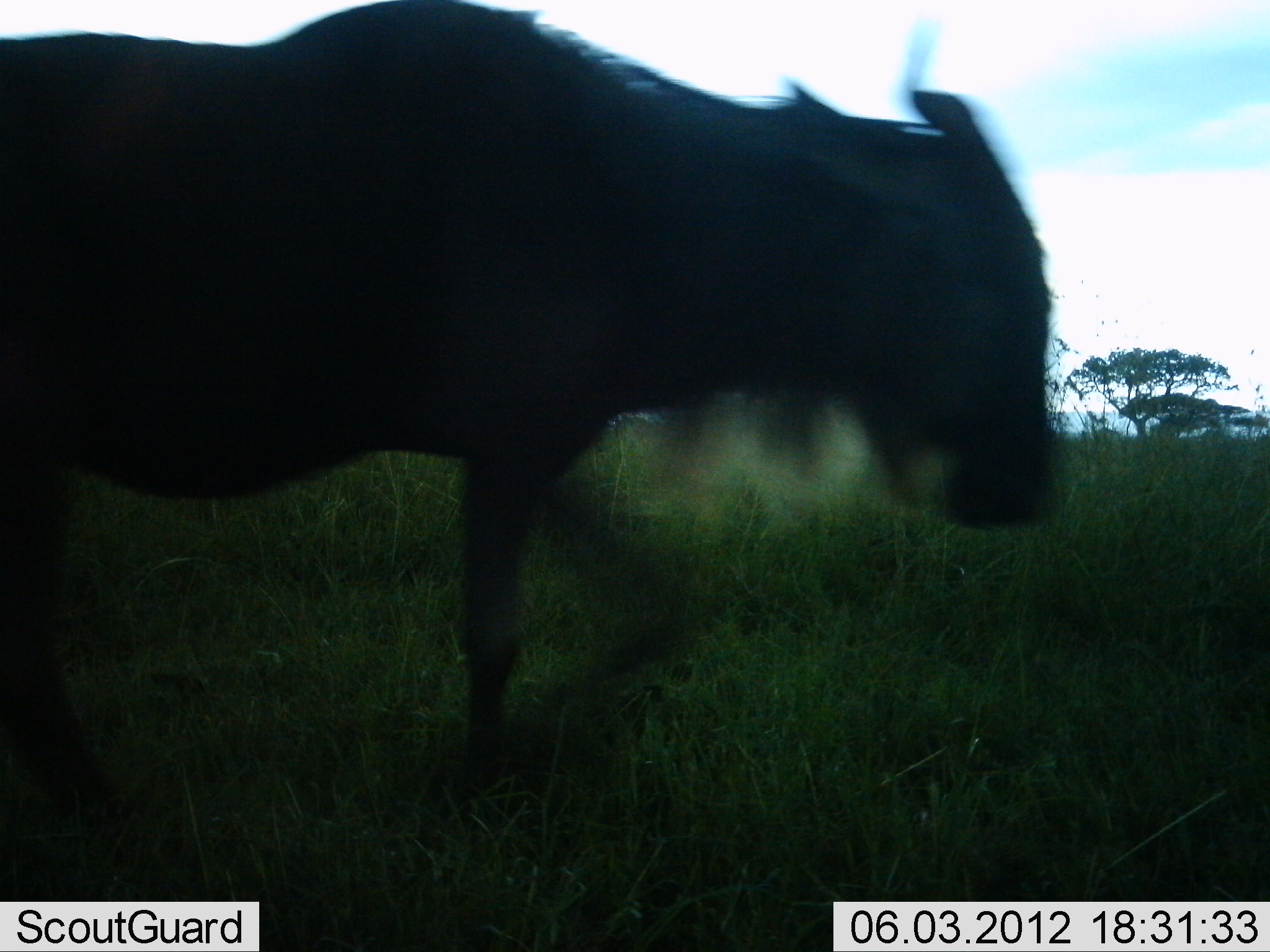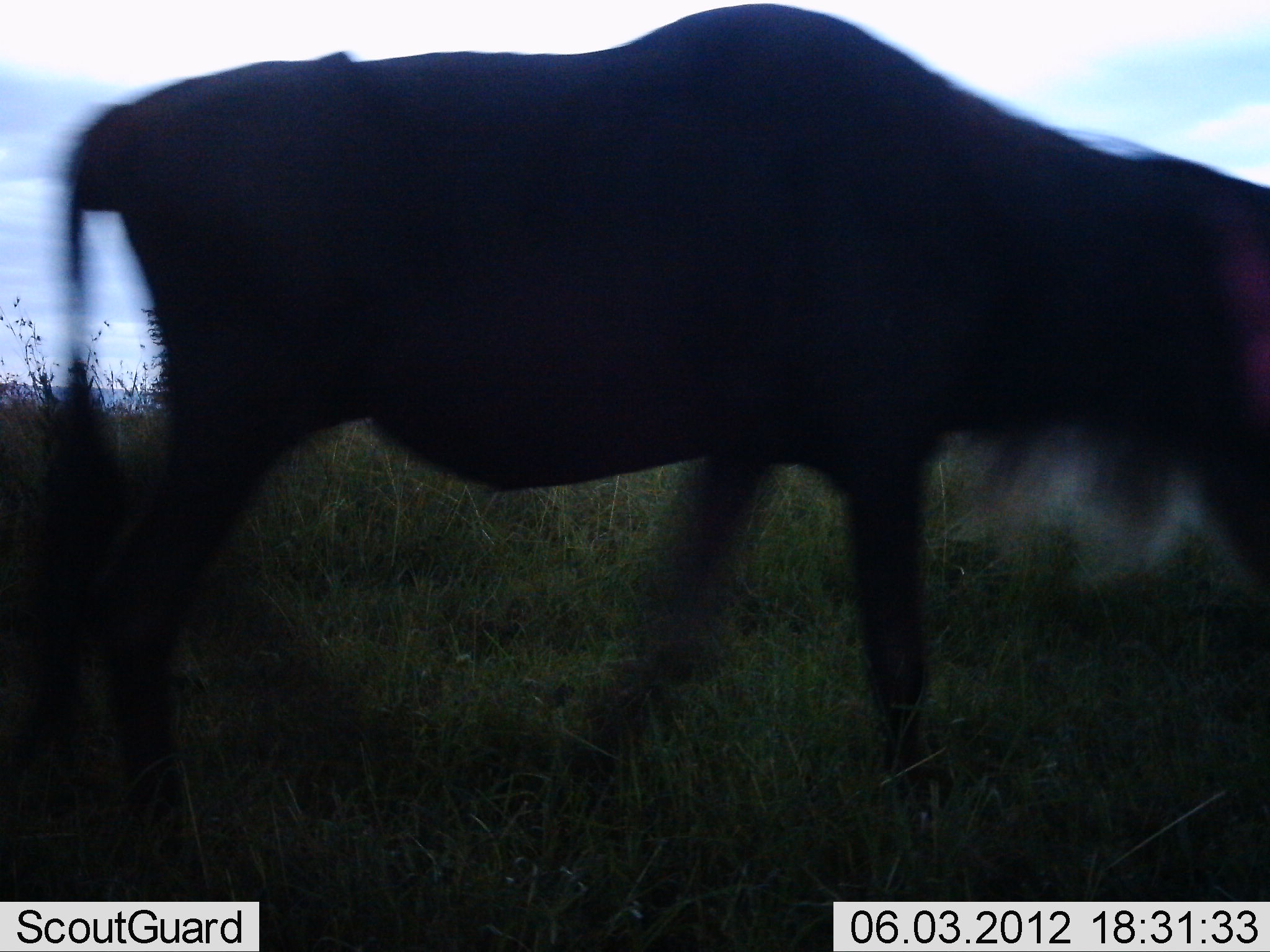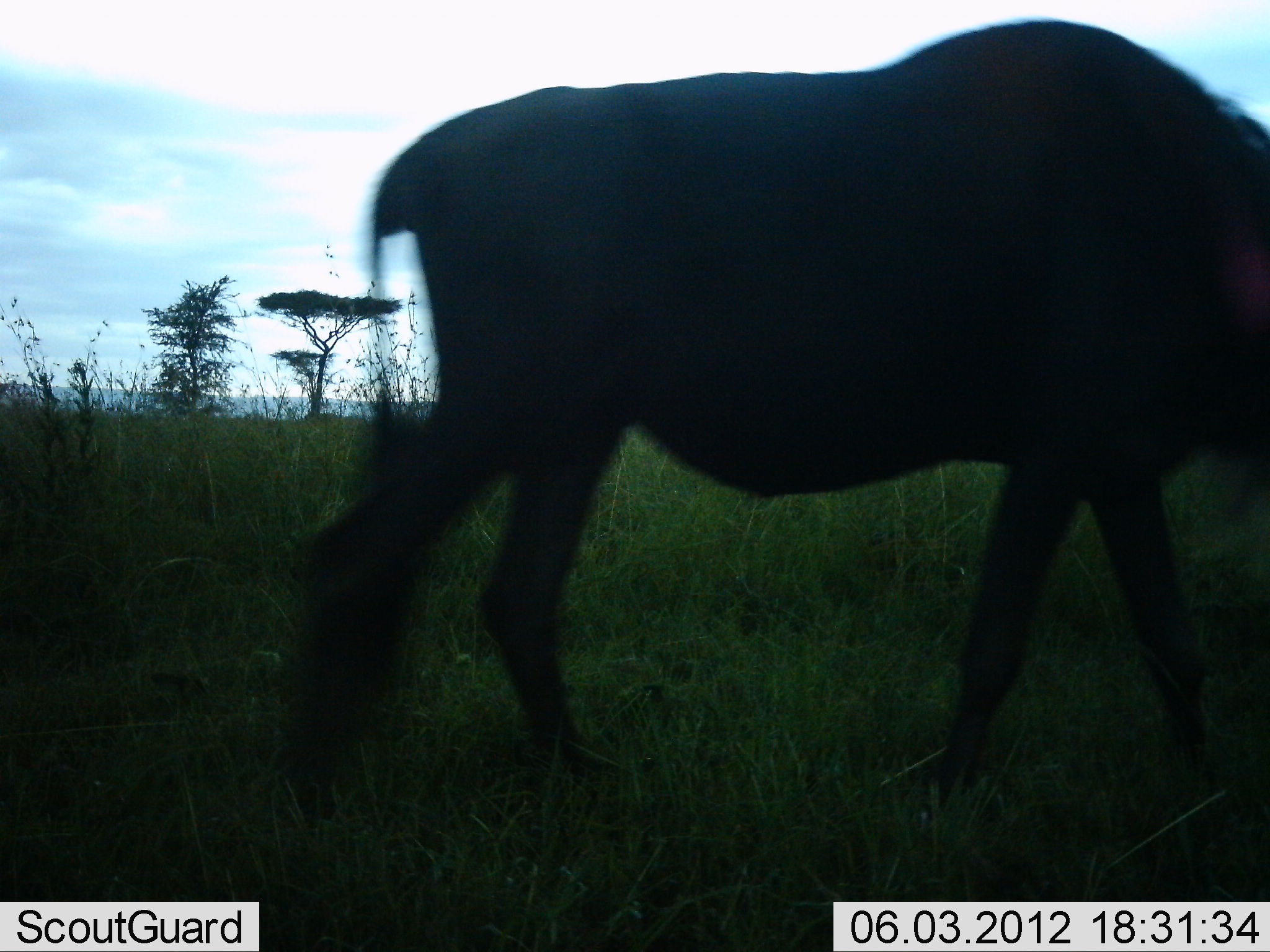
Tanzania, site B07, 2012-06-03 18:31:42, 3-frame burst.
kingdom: Animalia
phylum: Chordata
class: Mammalia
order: Artiodactyla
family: Bovidae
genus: Connochaetes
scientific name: Connochaetes taurinus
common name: blue wildebeest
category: wildebeest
Wildebeest (blue wildebeest) (Connochaetes taurinus), count 1. Behavior (volunteer vote fractions): standing 0%, resting 0%, moving 90%, interacting 0%. Young present (vote fraction): 0%. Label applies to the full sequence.